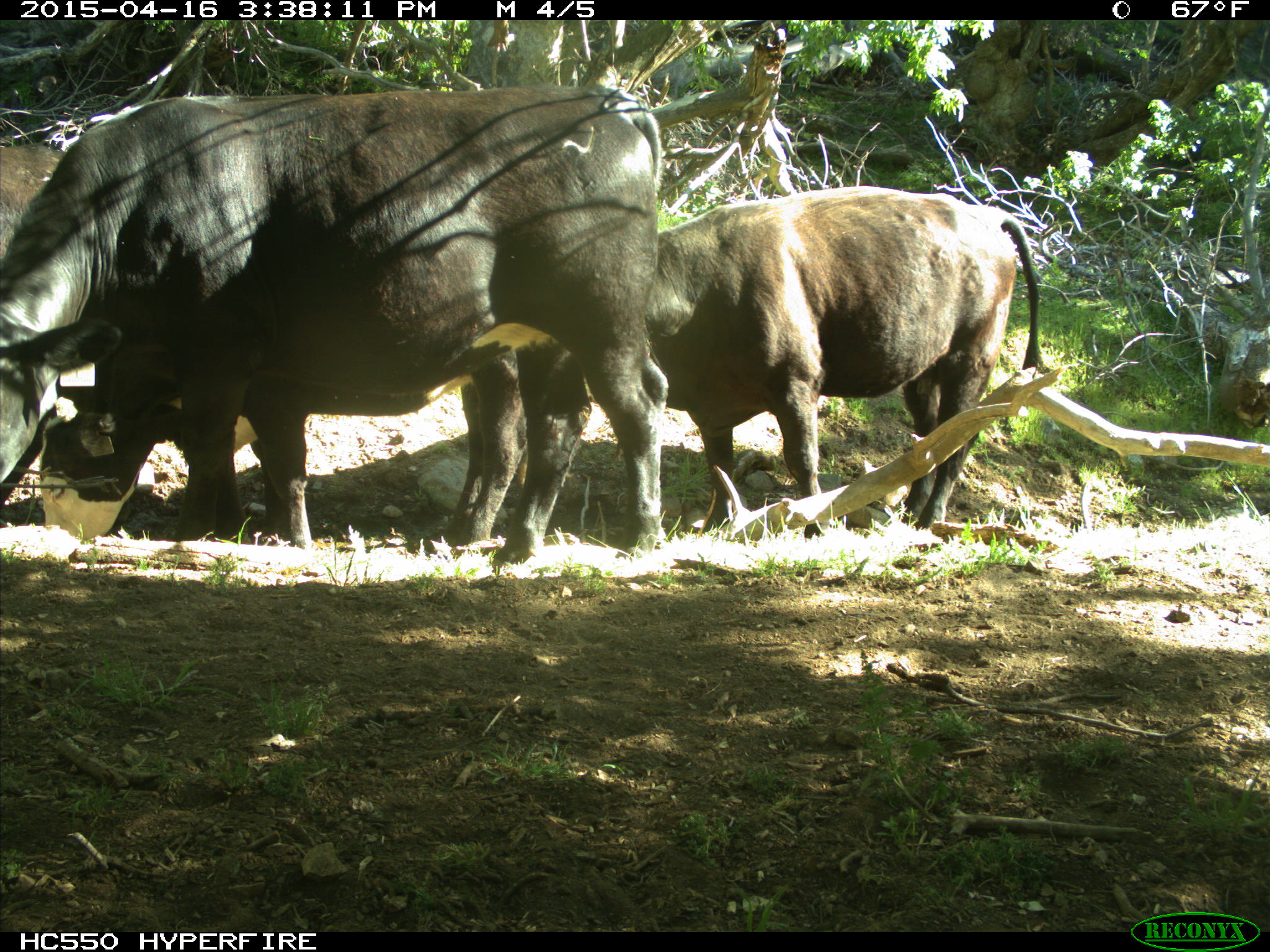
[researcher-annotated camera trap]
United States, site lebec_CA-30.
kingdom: Animalia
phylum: Chordata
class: Mammalia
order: Artiodactyla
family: Bovidae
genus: Bos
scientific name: Bos taurus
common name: domestic cow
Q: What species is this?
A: Bos taurus (domestic cow).